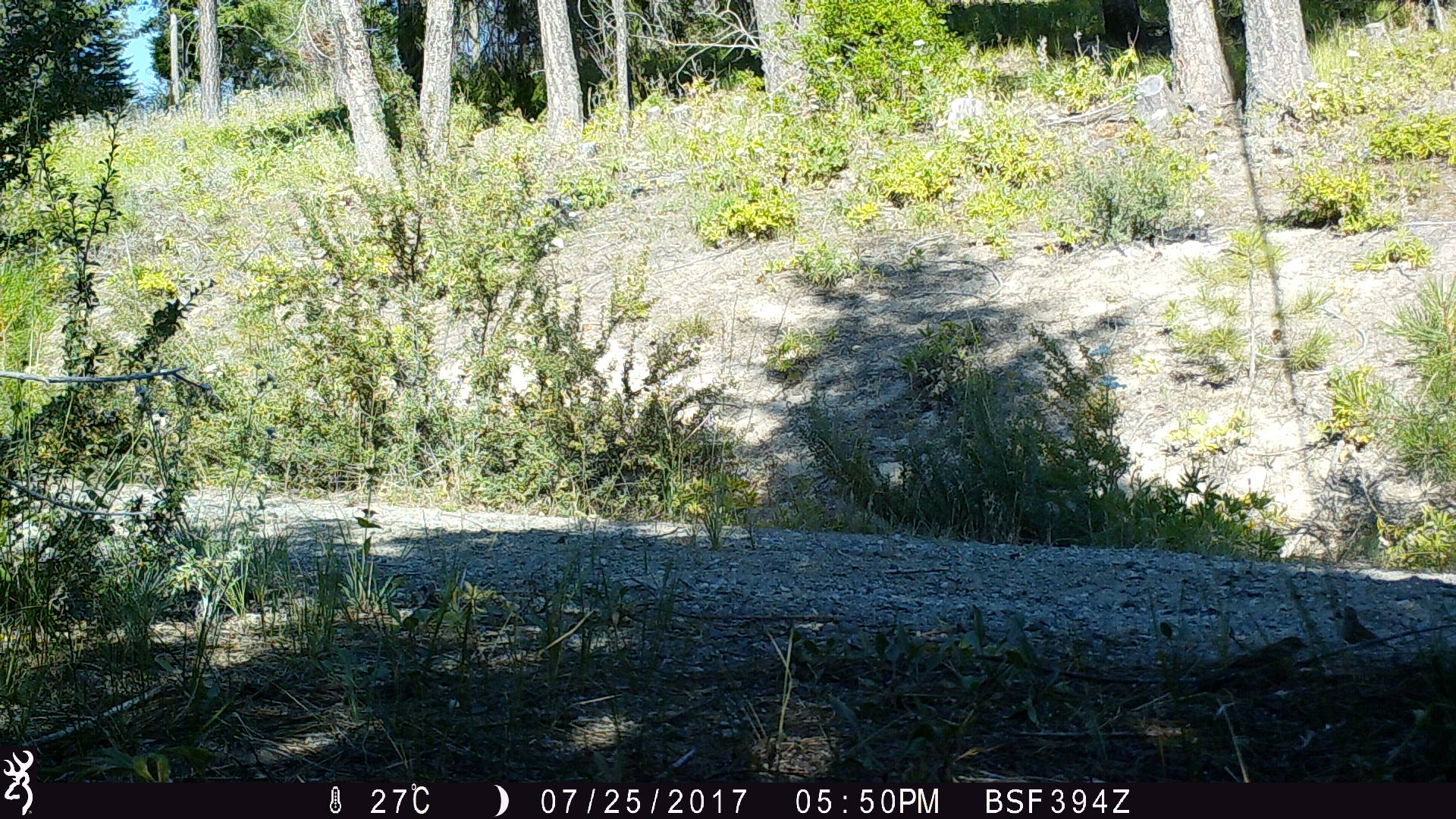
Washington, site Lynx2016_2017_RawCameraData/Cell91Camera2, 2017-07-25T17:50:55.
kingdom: Animalia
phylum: Chordata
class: Aves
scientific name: Aves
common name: birds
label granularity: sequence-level